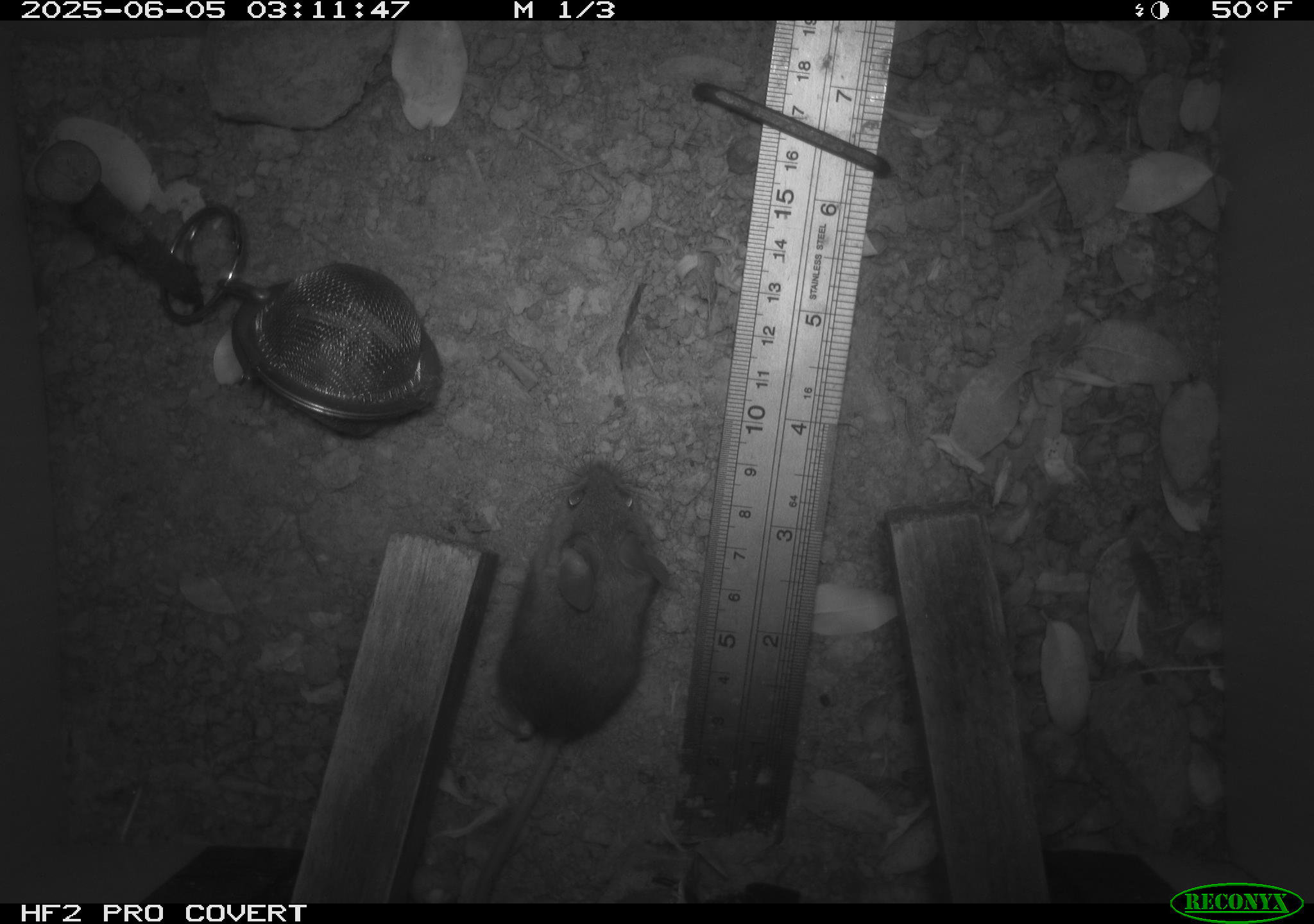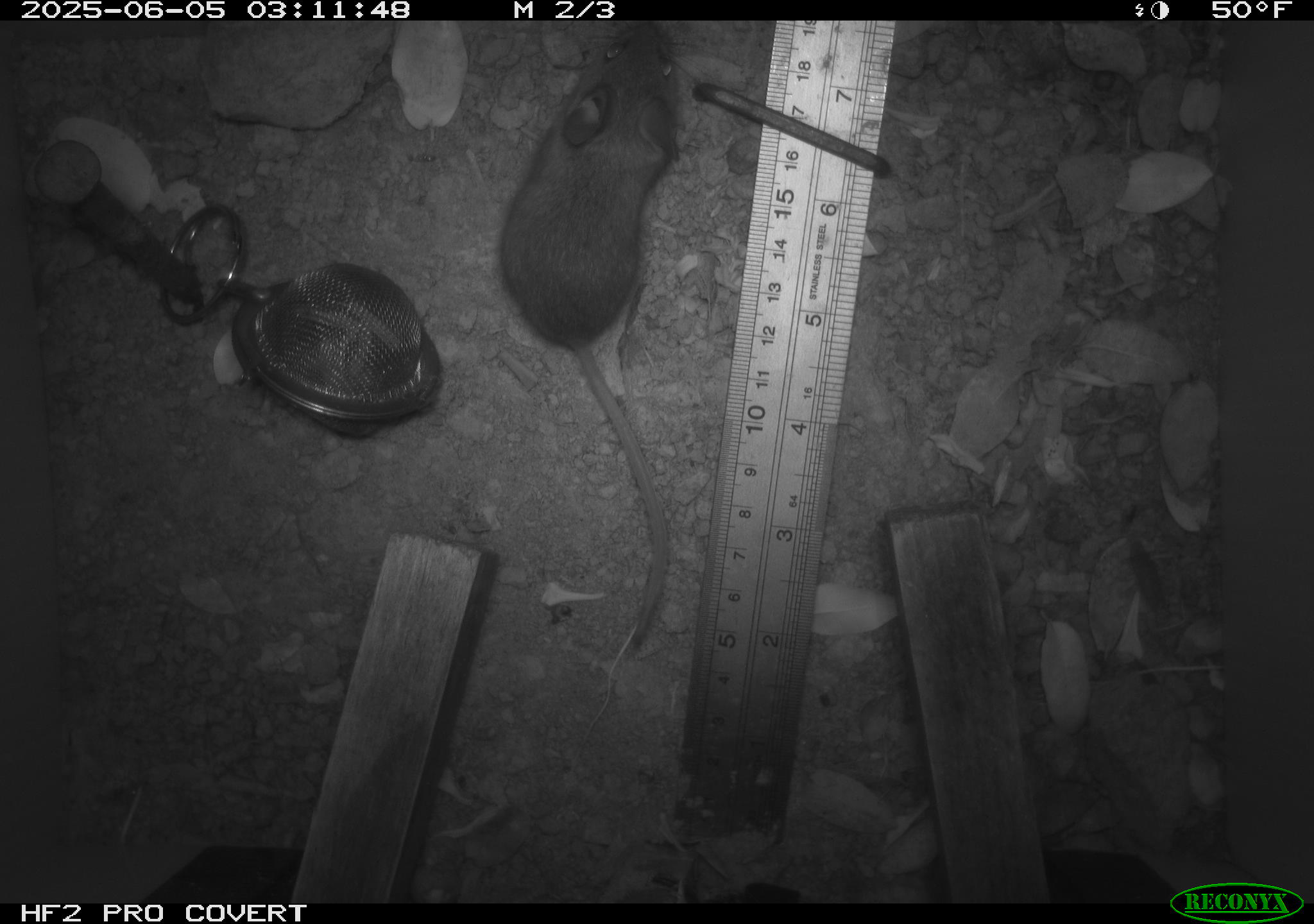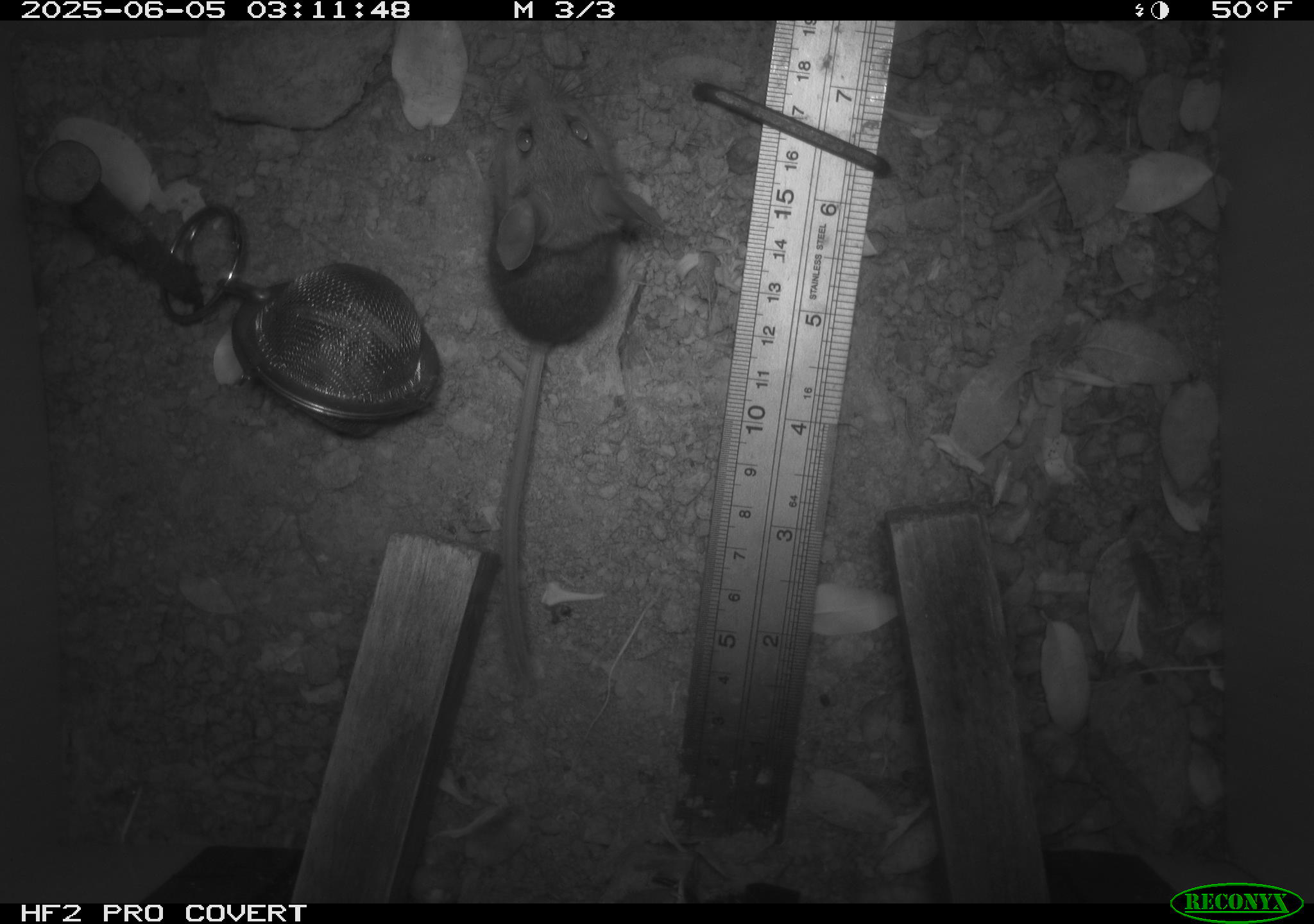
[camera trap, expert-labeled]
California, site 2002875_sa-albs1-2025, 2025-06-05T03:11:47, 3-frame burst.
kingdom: Animalia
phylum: Chordata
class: Mammalia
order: Rodentia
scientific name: Rodentia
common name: mouse species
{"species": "mouse species (Rodentia)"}